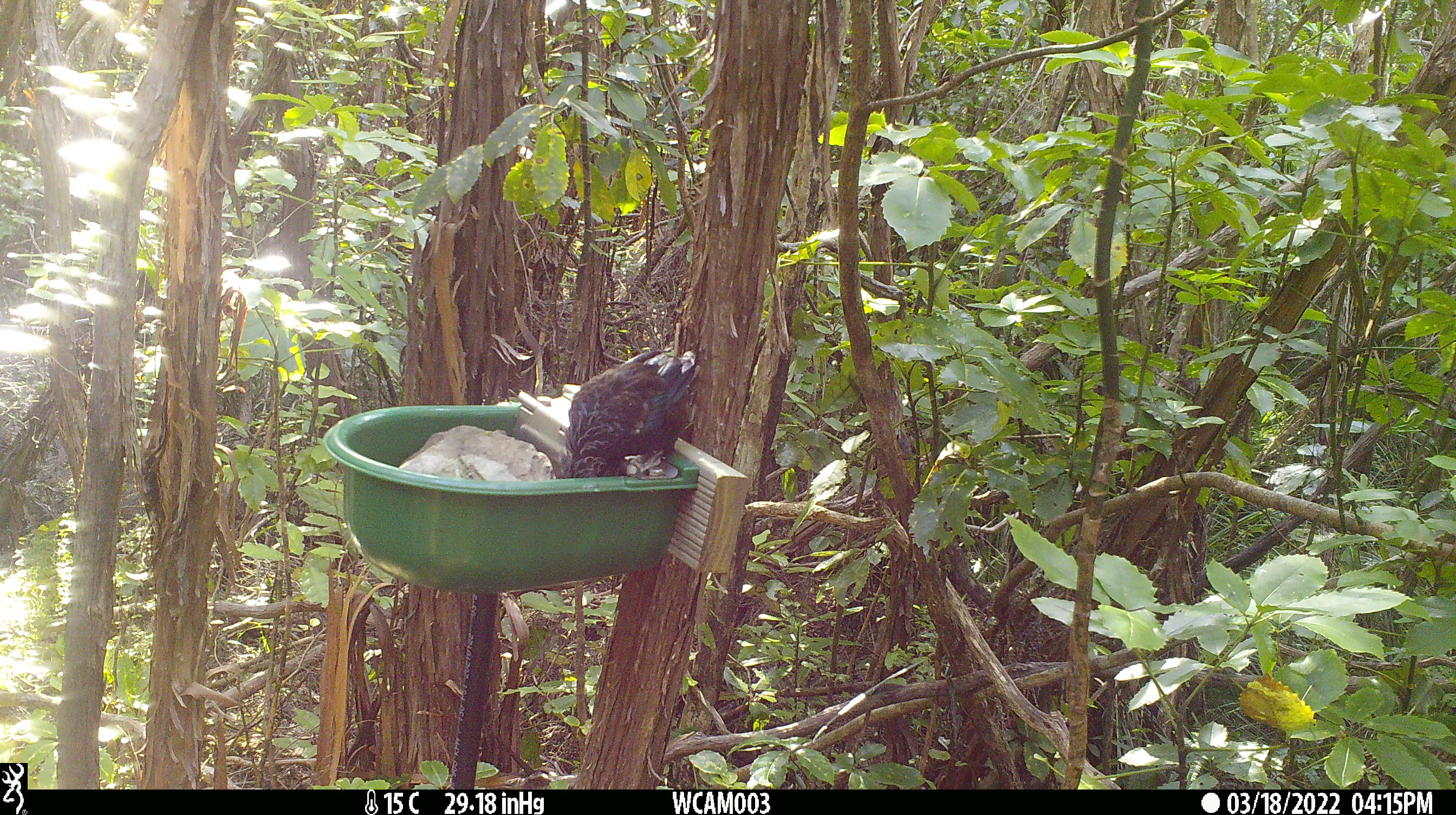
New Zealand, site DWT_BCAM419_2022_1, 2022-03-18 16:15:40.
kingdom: Animalia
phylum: Chordata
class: Aves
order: Passeriformes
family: Meliphagidae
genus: Prosthemadera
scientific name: Prosthemadera novaeseelandiae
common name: tui